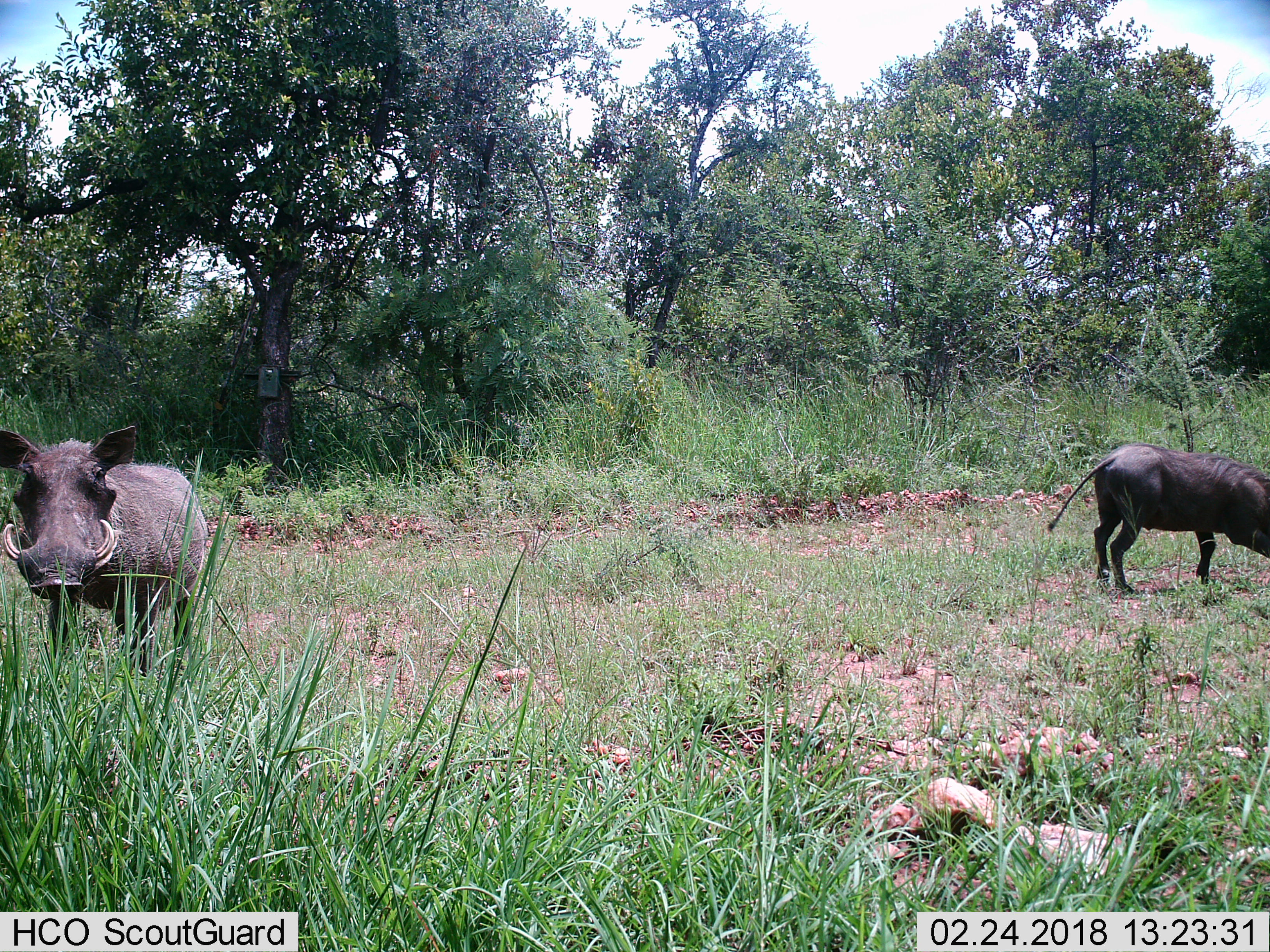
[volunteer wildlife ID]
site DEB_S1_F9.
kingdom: Animalia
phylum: Chordata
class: Mammalia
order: Artiodactyla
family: Suidae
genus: Phacochoerus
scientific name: Phacochoerus africanus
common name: warthog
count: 2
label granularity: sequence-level